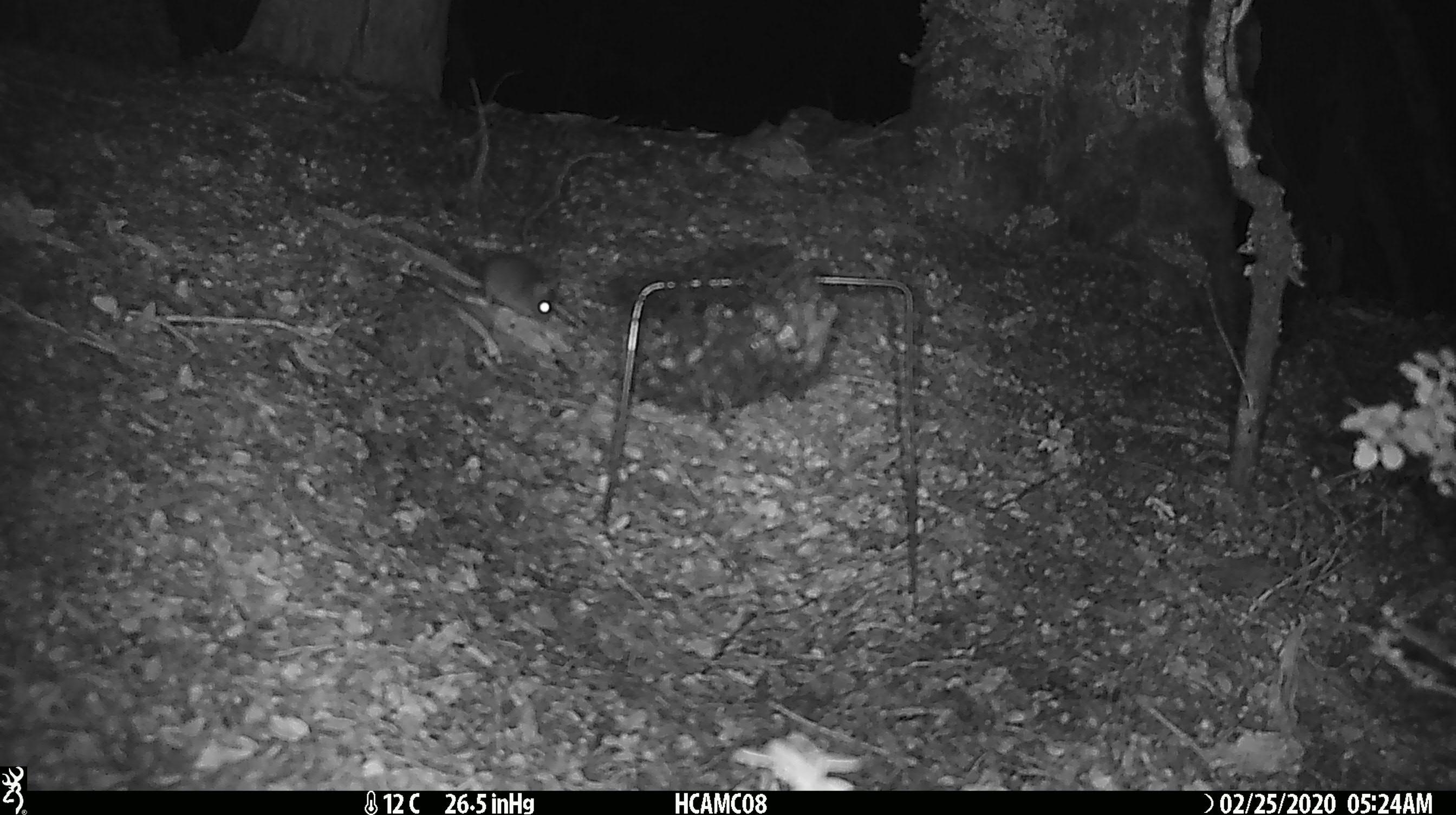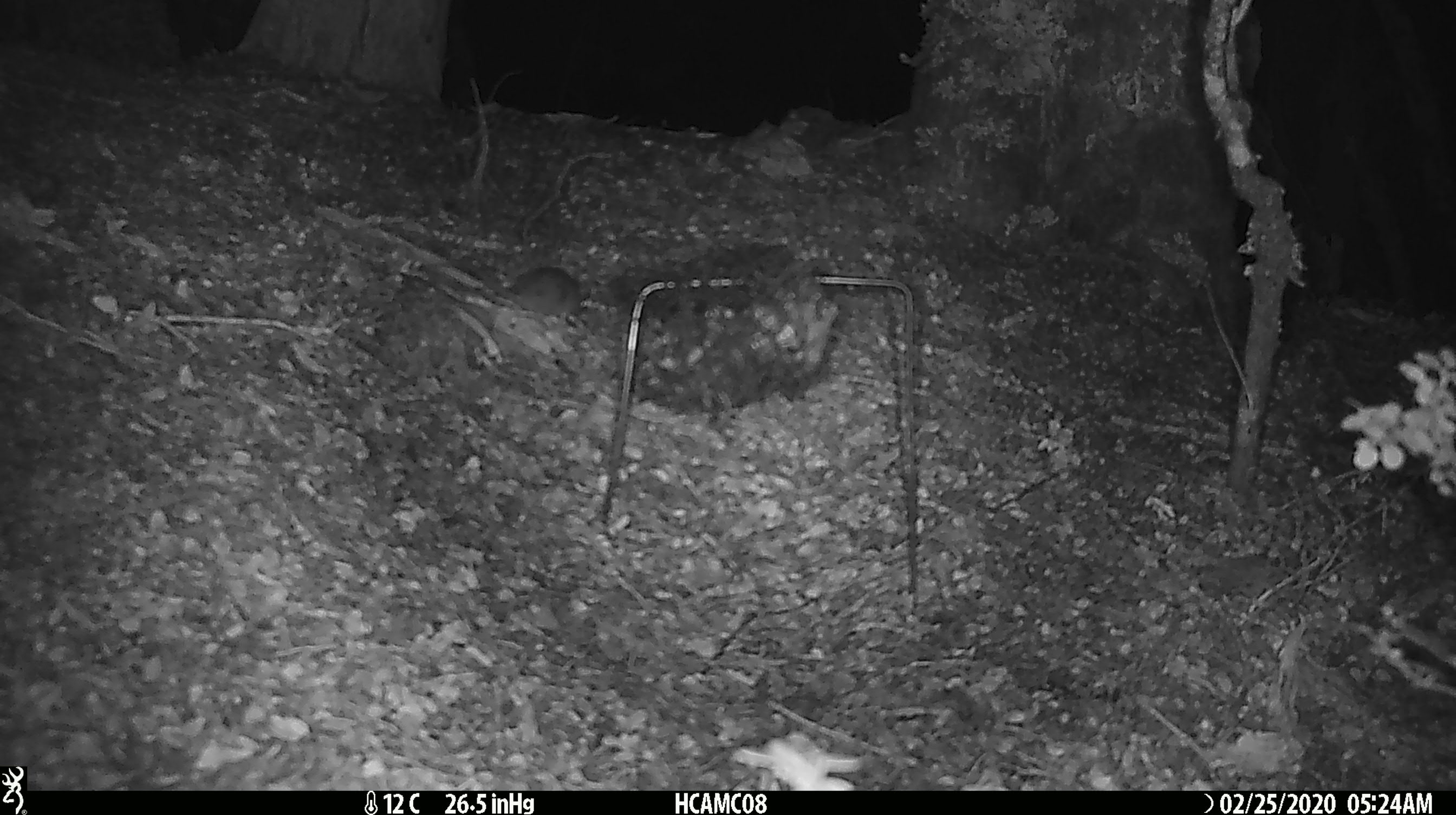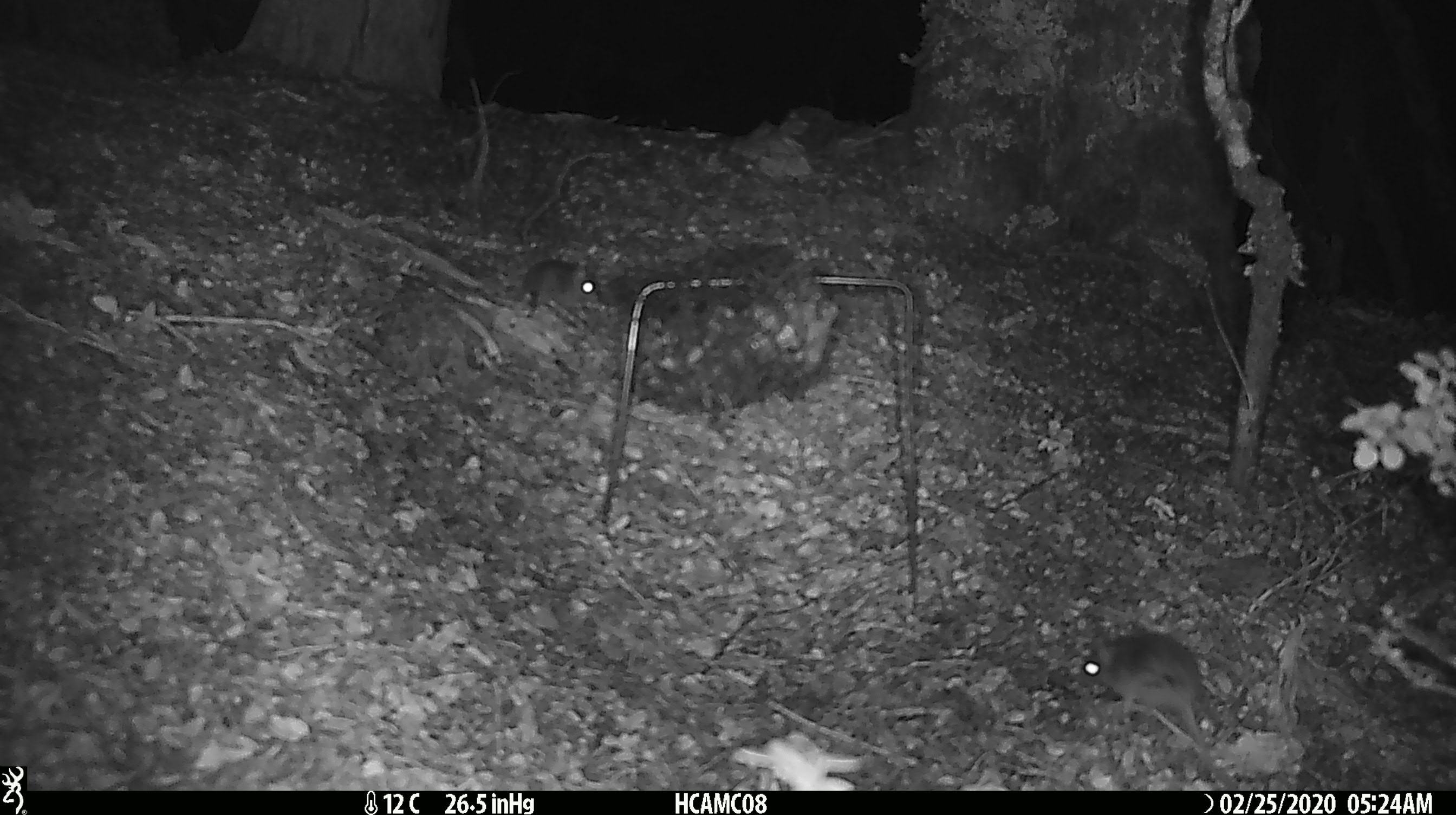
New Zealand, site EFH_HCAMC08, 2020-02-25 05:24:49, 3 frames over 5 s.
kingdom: Animalia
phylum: Chordata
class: Mammalia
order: Rodentia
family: Muridae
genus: Mus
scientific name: Mus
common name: mouse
Mouse (Mus).